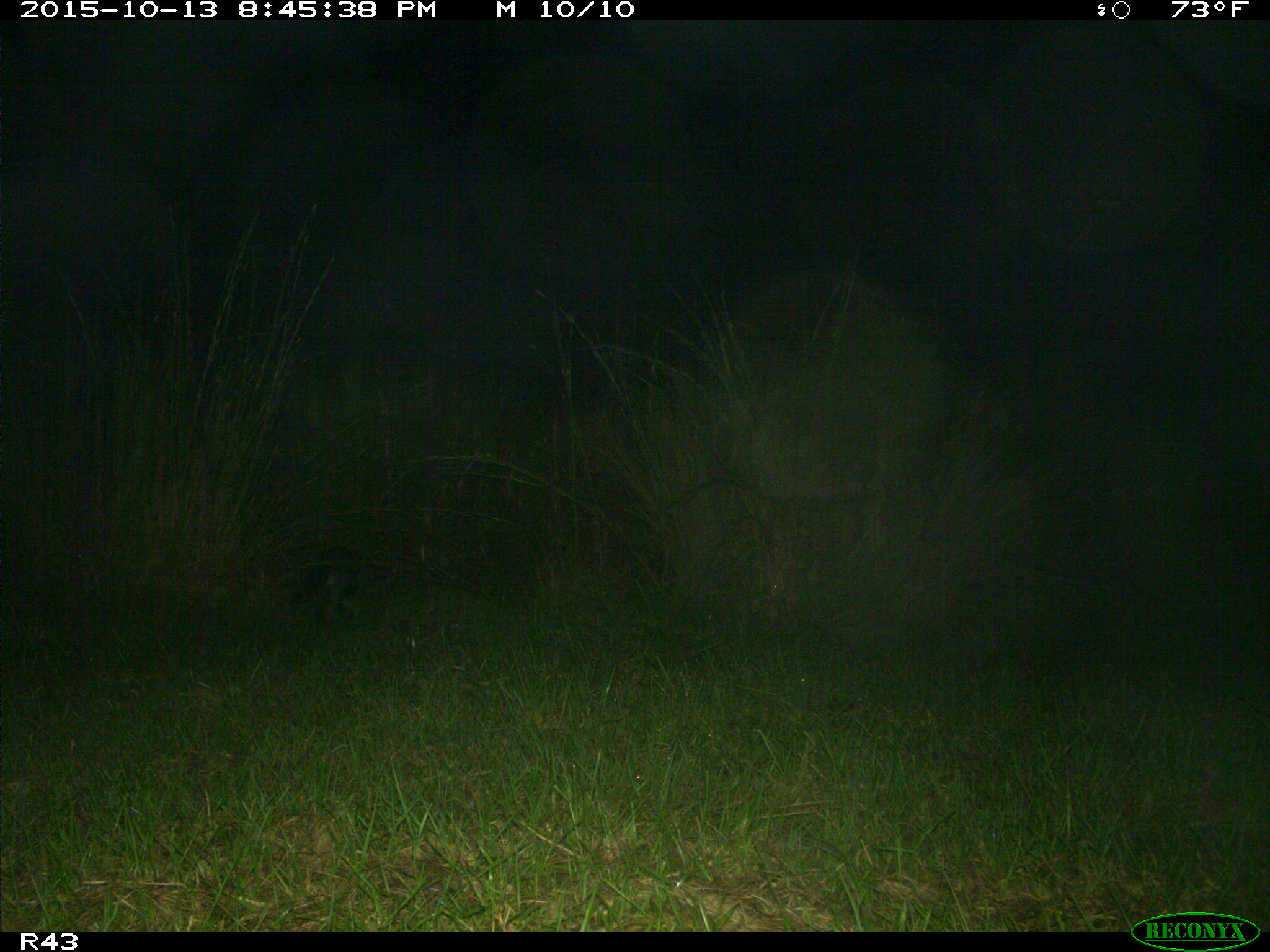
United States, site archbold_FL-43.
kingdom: Animalia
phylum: Chordata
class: Mammalia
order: Carnivora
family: Procyonidae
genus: Procyon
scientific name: Procyon lotor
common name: common raccoon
Procyon lotor (common raccoon).